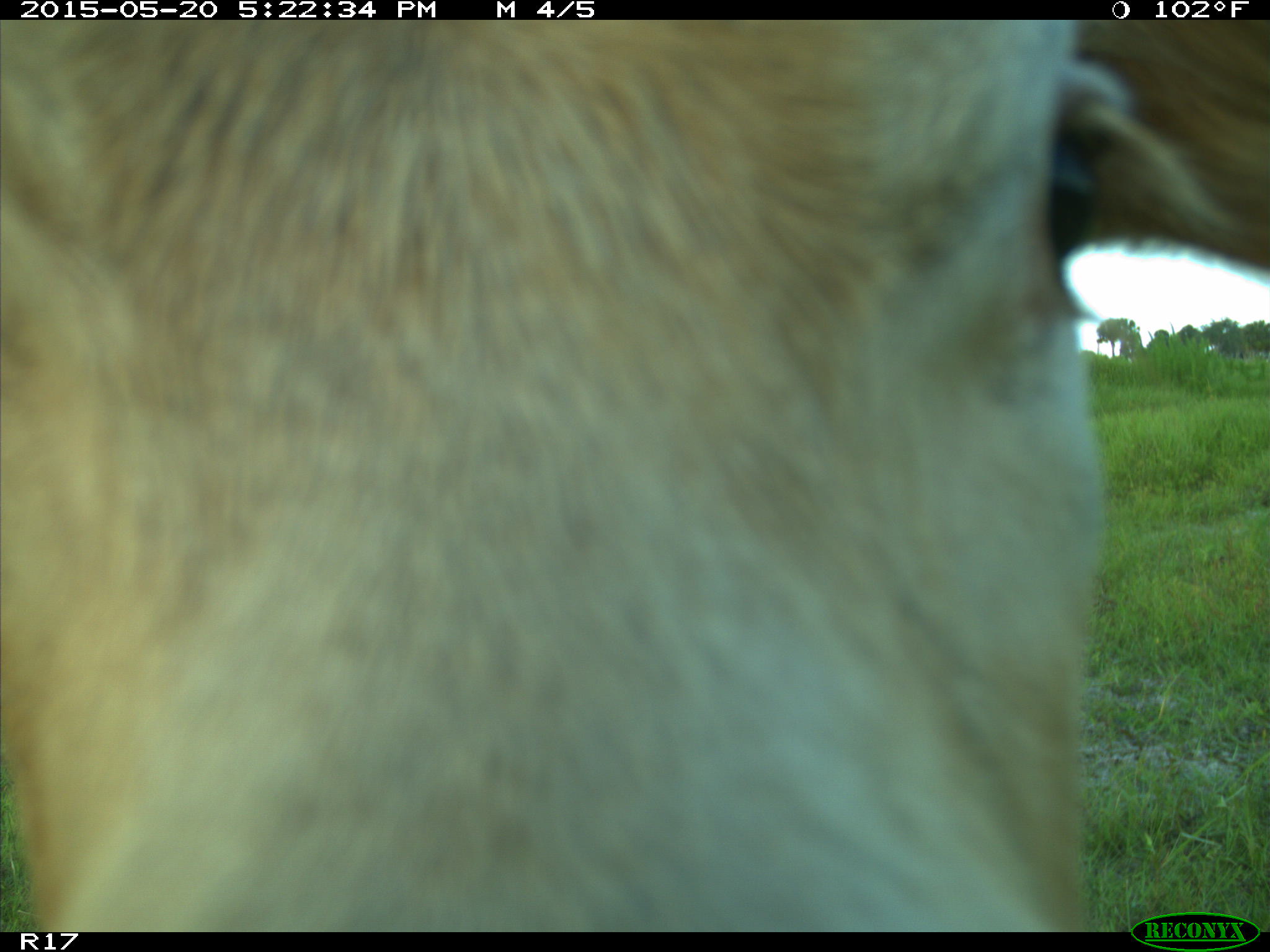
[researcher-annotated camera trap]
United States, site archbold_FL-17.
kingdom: Animalia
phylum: Chordata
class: Mammalia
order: Artiodactyla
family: Bovidae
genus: Bos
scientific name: Bos taurus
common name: domestic cow